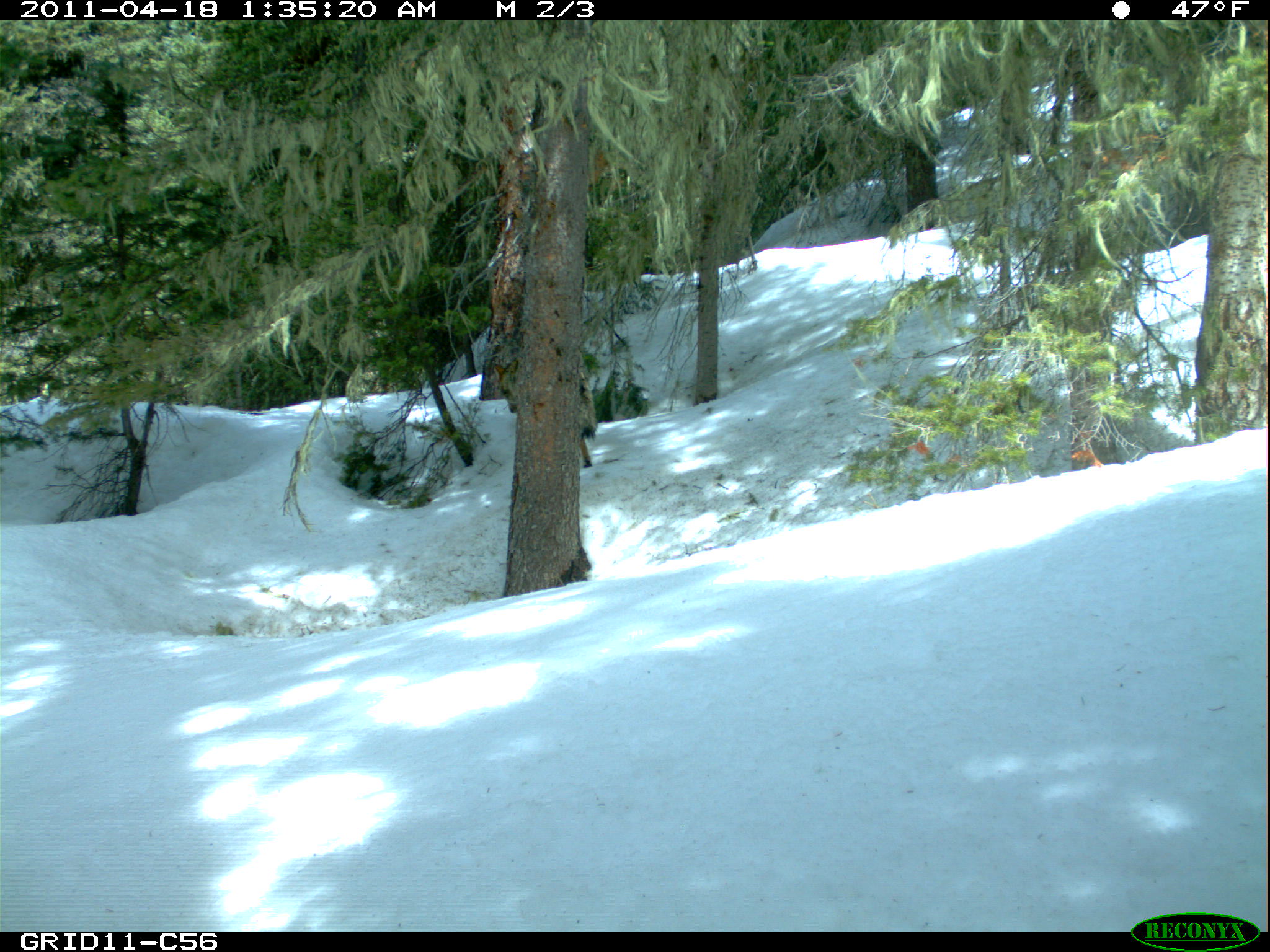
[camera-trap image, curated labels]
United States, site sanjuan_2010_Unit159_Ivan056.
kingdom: Animalia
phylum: Chordata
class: Mammalia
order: Carnivora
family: Canidae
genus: Canis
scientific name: Canis latrans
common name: coyote